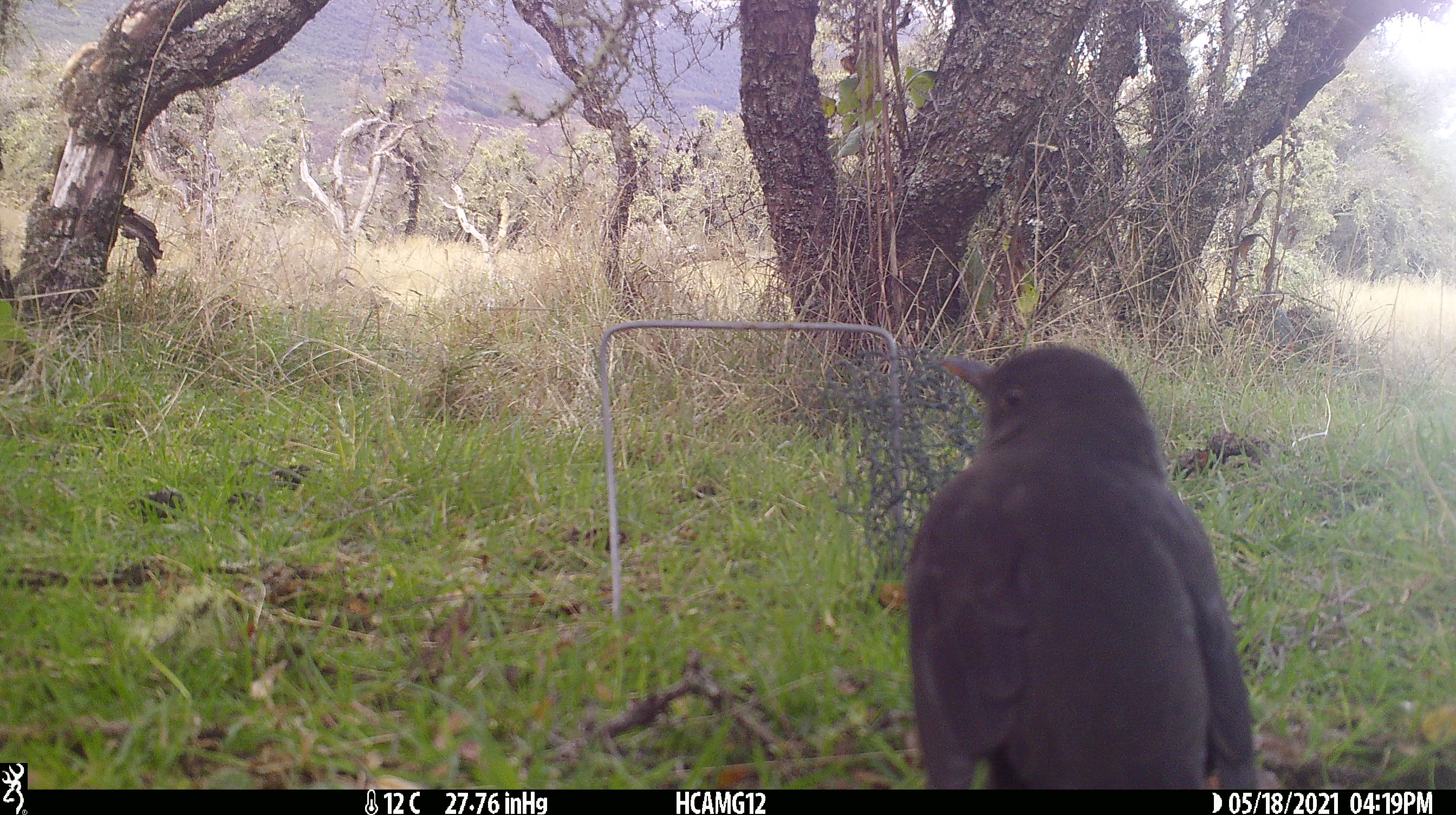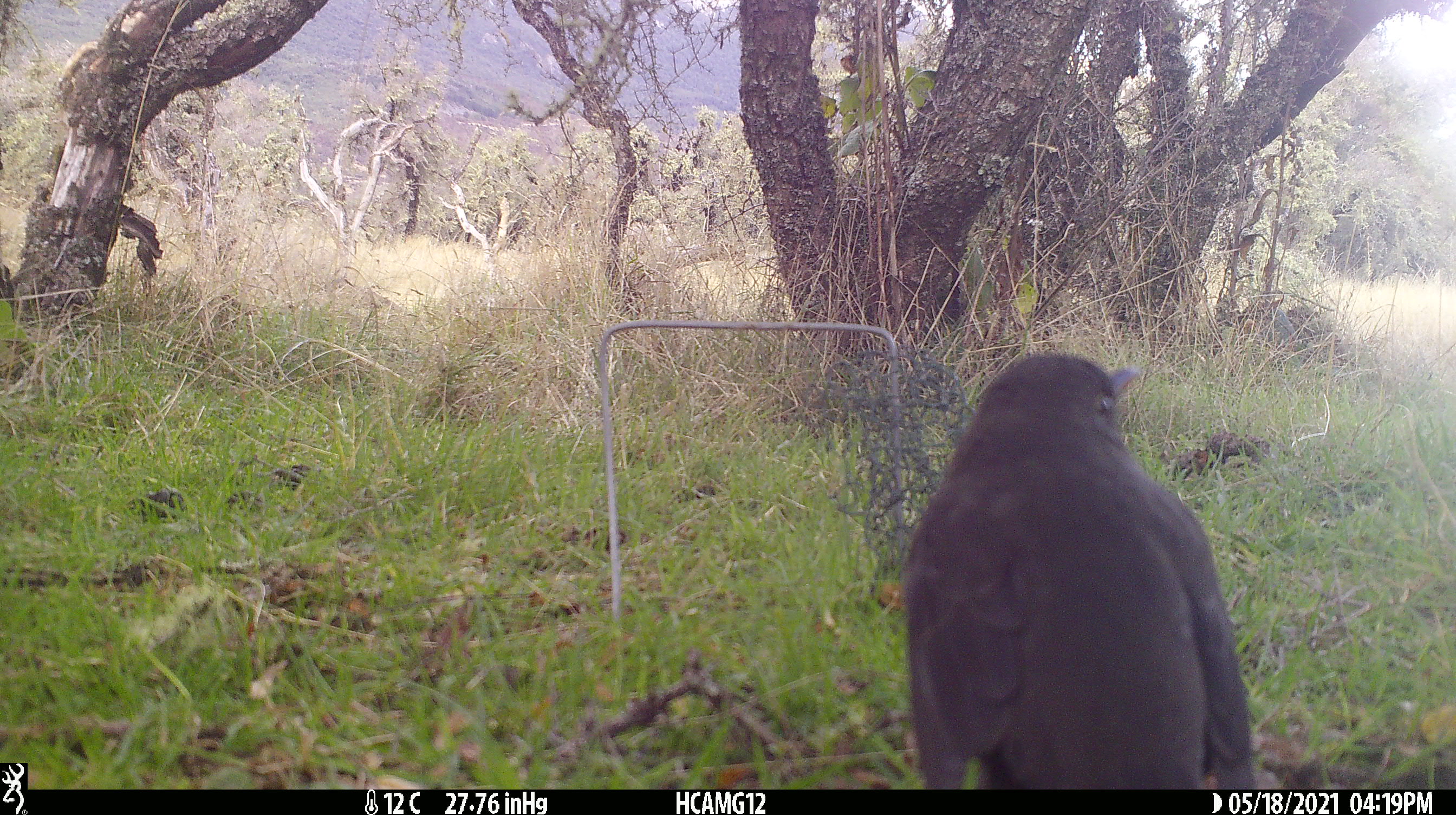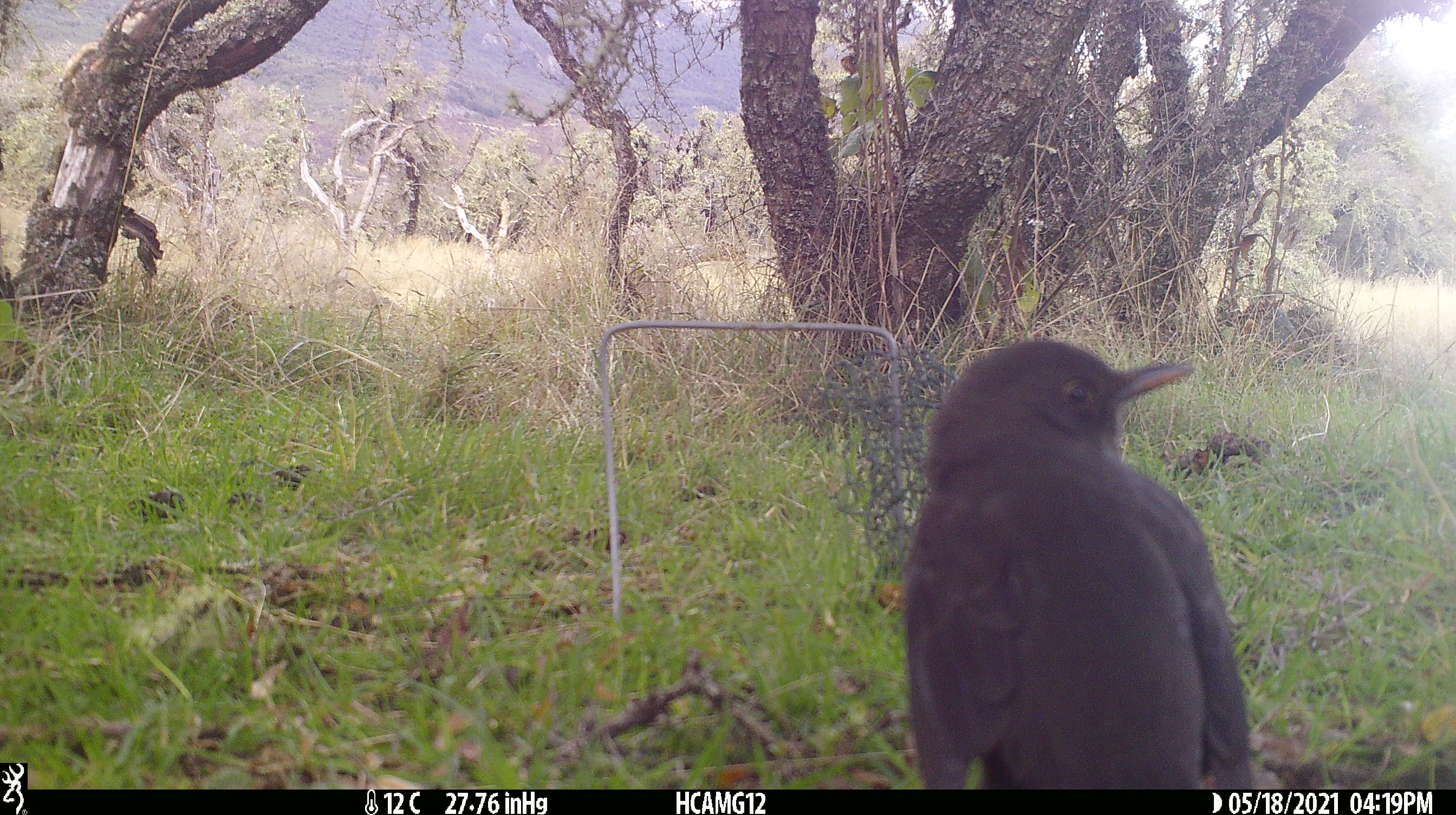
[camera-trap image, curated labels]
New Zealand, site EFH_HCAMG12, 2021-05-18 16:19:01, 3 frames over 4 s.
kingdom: Animalia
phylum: Chordata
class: Aves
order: Passeriformes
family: Turdidae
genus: Turdus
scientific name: Turdus merula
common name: eurasian blackbird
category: blackbird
Blackbird (eurasian blackbird) (Turdus merula).